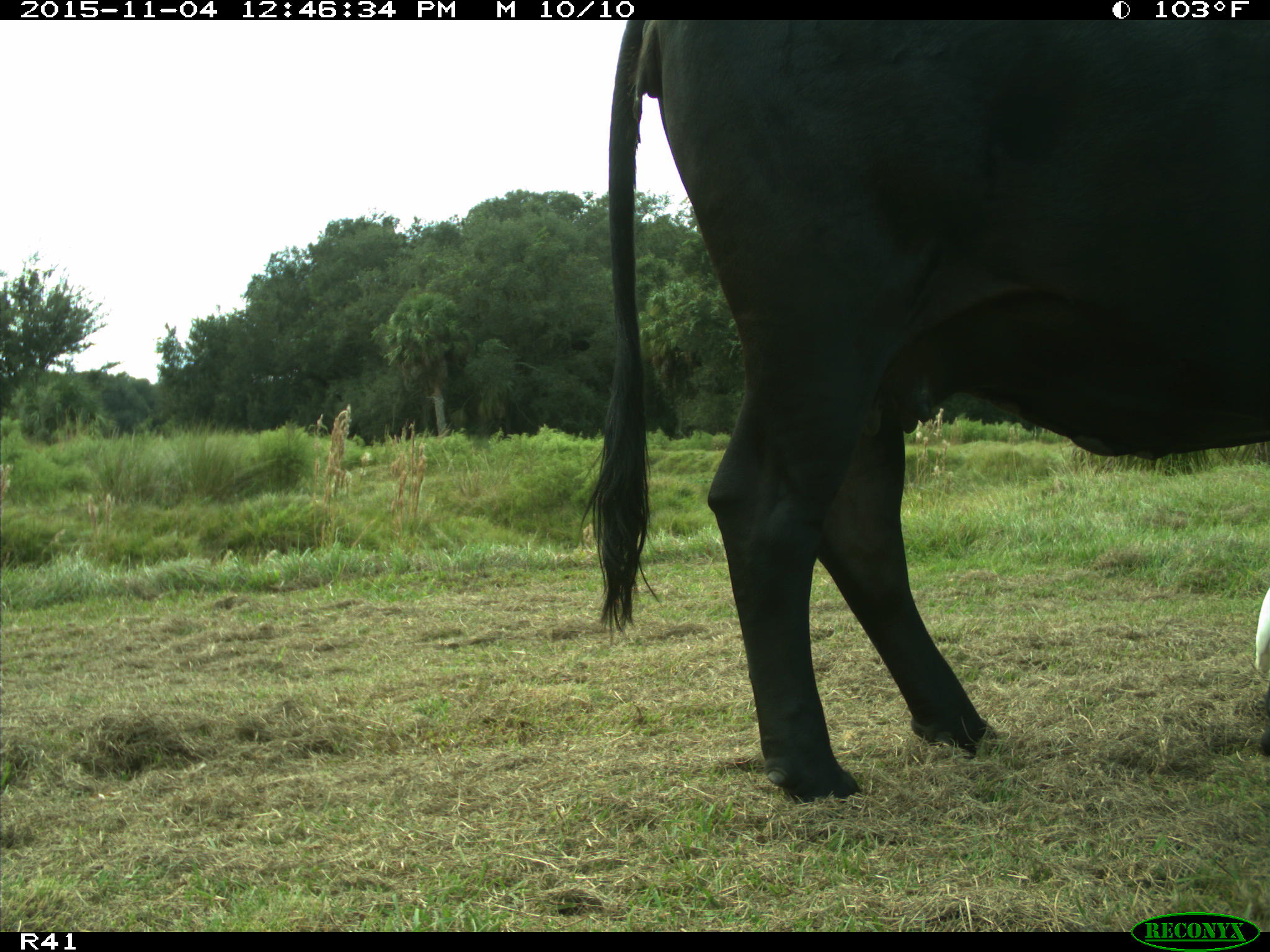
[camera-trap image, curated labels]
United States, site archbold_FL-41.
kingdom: Animalia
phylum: Chordata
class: Mammalia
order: Artiodactyla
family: Bovidae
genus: Bos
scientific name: Bos taurus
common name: domestic cow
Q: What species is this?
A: Bos taurus (domestic cow).